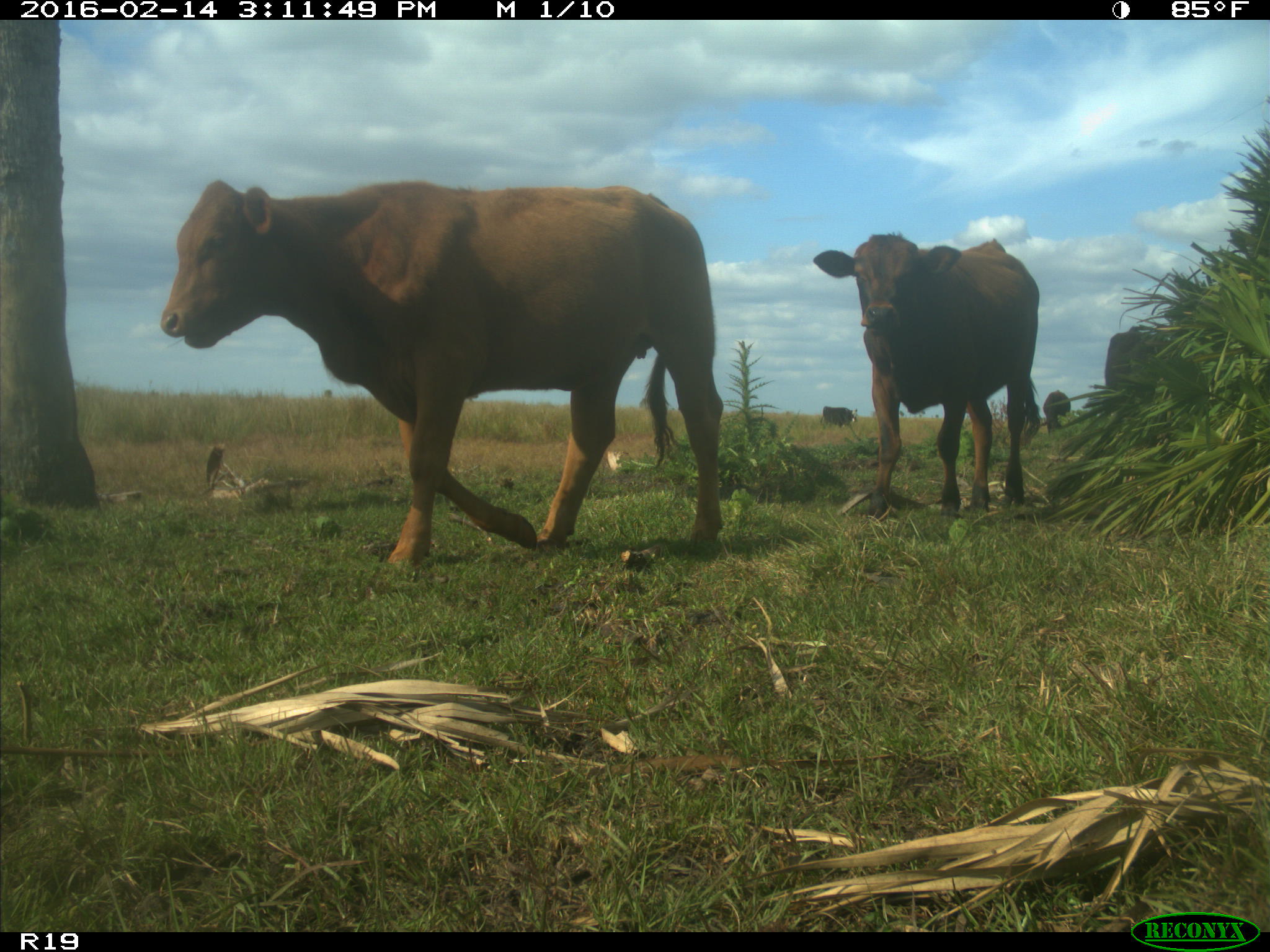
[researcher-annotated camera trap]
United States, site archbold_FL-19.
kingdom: Animalia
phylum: Chordata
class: Mammalia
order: Artiodactyla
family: Bovidae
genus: Bos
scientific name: Bos taurus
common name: domestic cow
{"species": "Bos taurus (domestic cow)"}